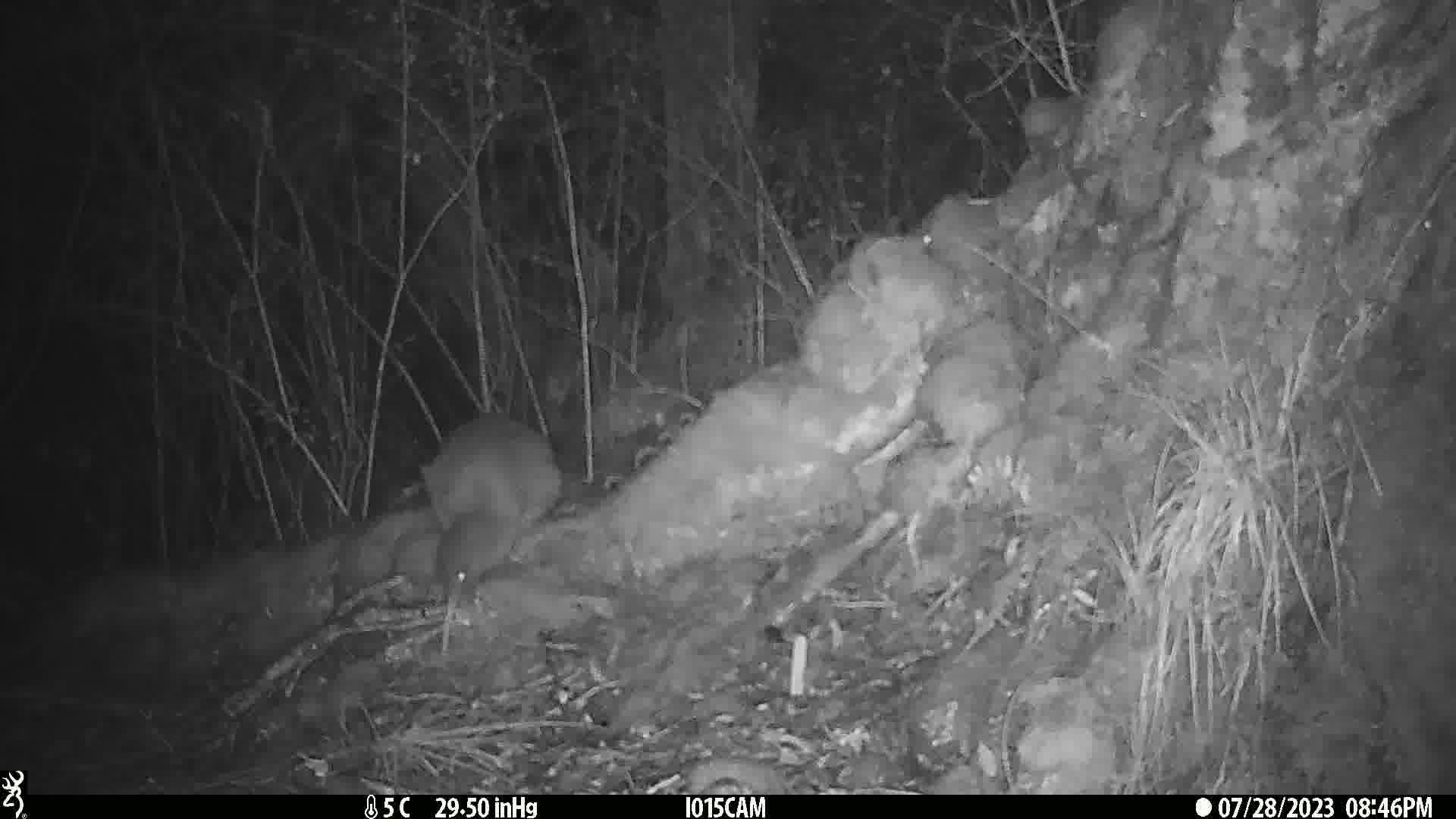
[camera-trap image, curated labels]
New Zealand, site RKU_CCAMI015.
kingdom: Animalia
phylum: Chordata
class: Aves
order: Apterygiformes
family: Apterygidae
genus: Apteryx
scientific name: Apteryx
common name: kiwi